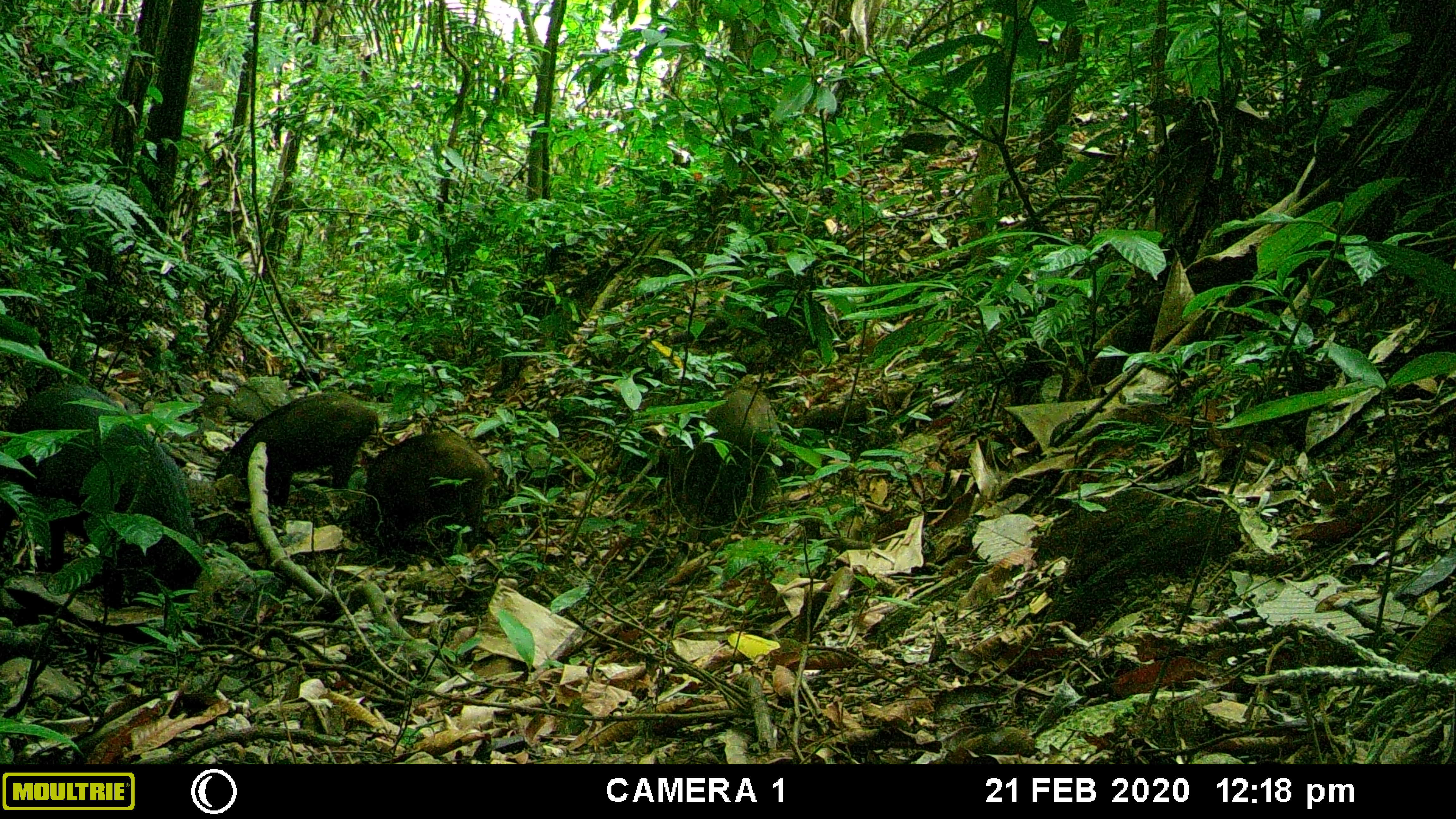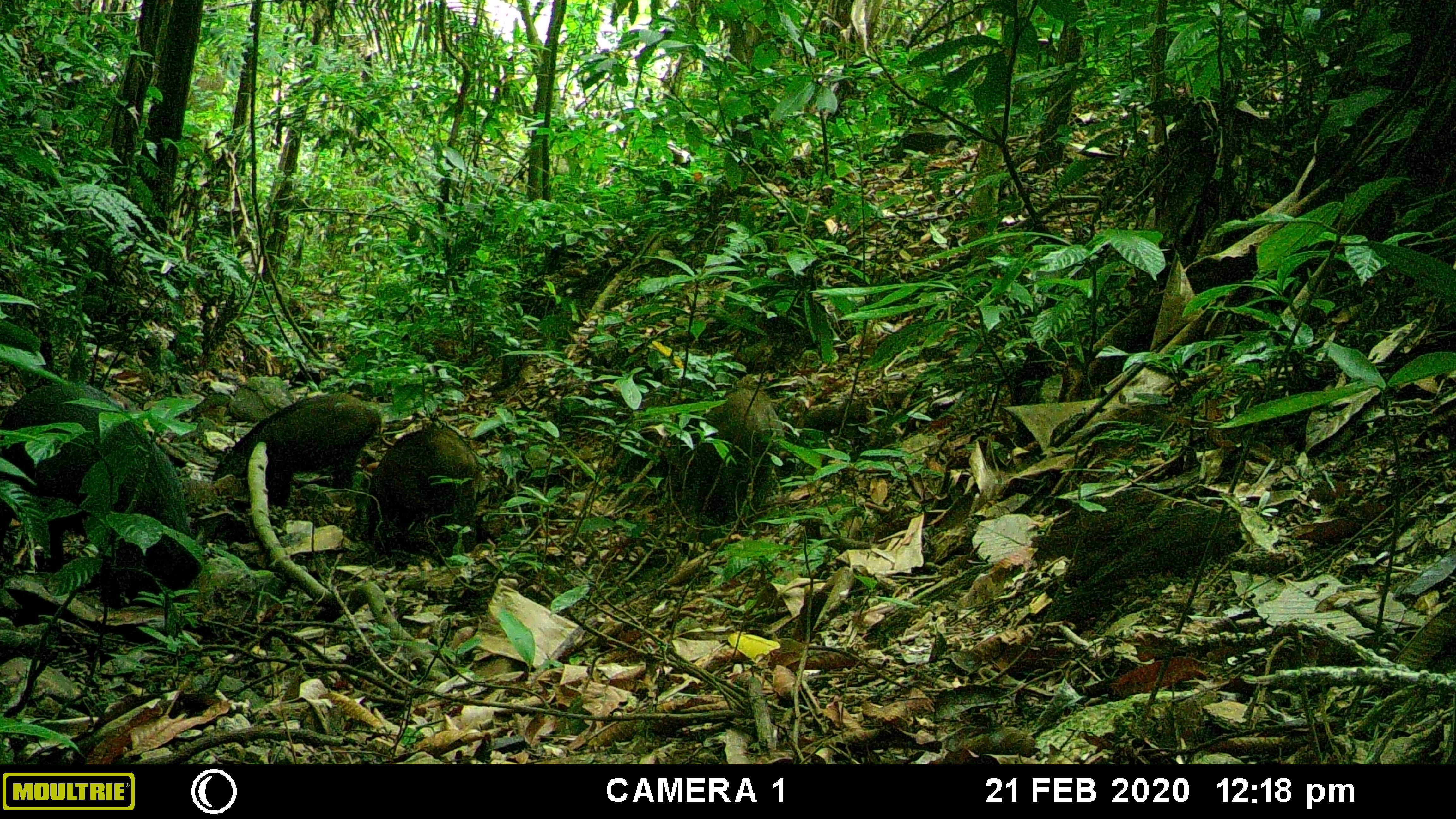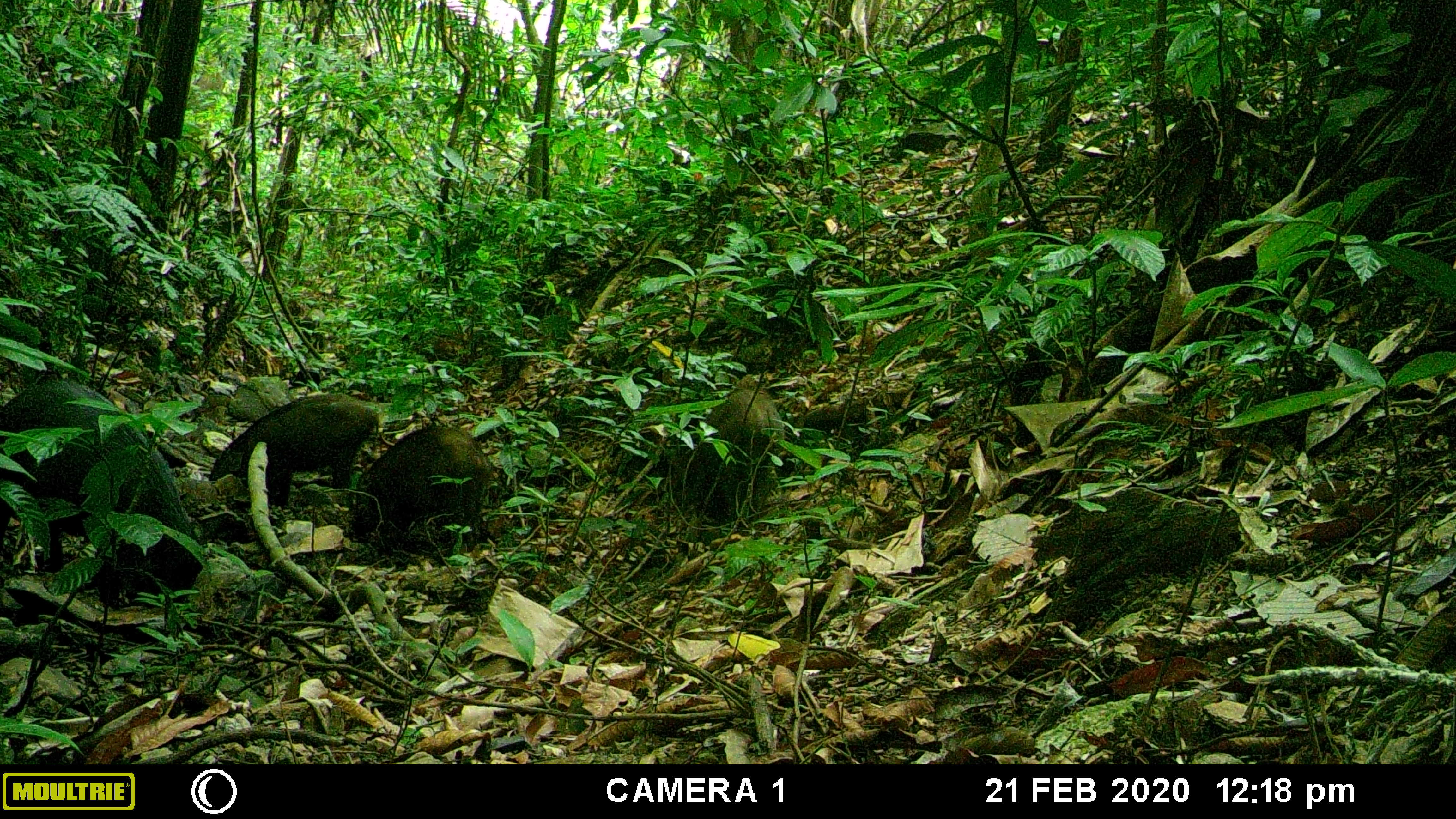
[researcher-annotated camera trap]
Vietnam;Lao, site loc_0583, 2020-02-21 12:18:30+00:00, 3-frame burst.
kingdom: Animalia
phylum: Chordata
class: Mammalia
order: Artiodactyla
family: Suidae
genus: Sus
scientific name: Sus scrofa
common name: eurasian wild pig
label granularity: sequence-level